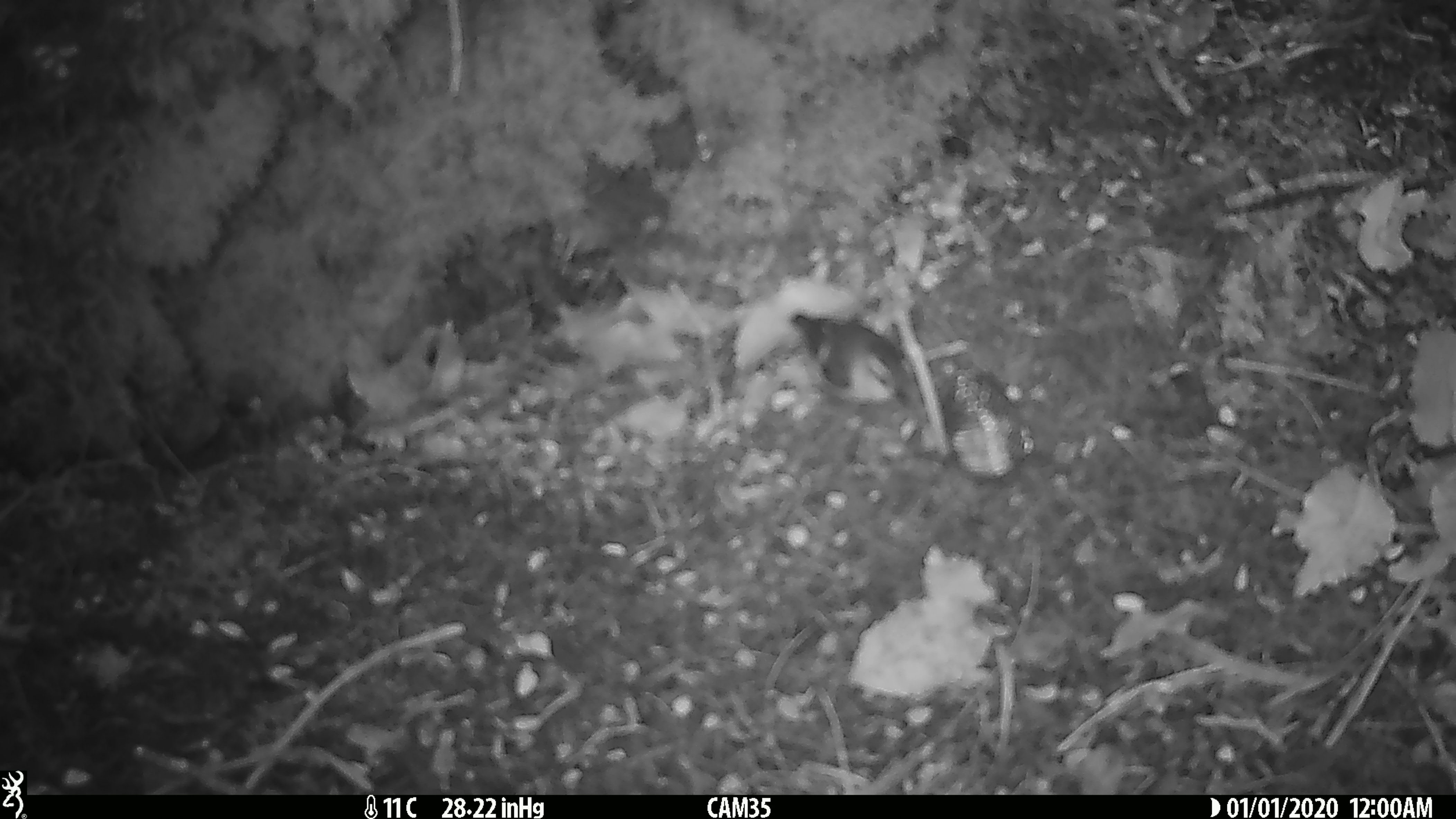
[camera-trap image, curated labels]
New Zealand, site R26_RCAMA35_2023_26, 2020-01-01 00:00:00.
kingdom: Animalia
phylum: Chordata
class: Aves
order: Passeriformes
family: Acanthisittidae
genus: Acanthisitta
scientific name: Acanthisitta chloris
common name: rifleman